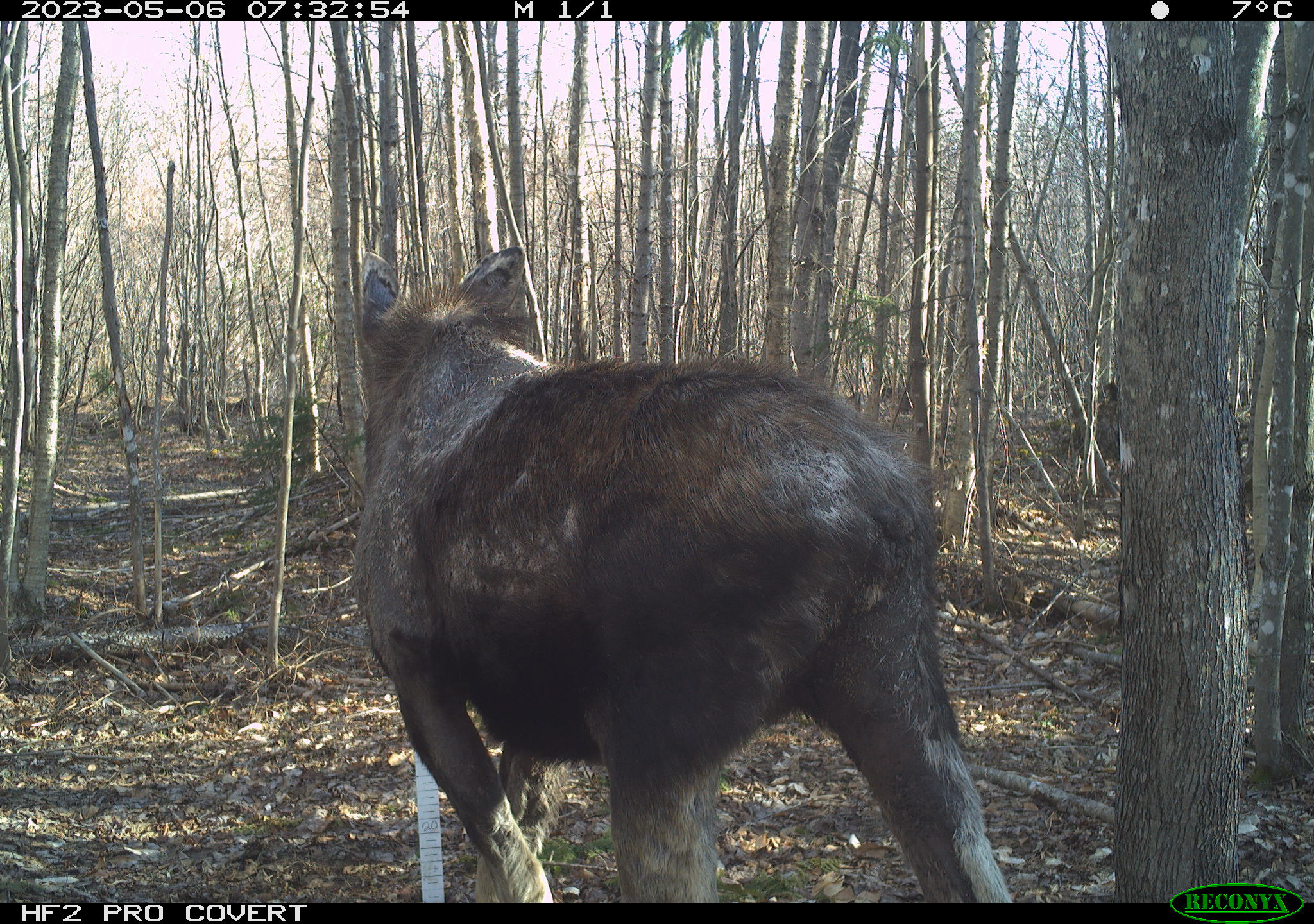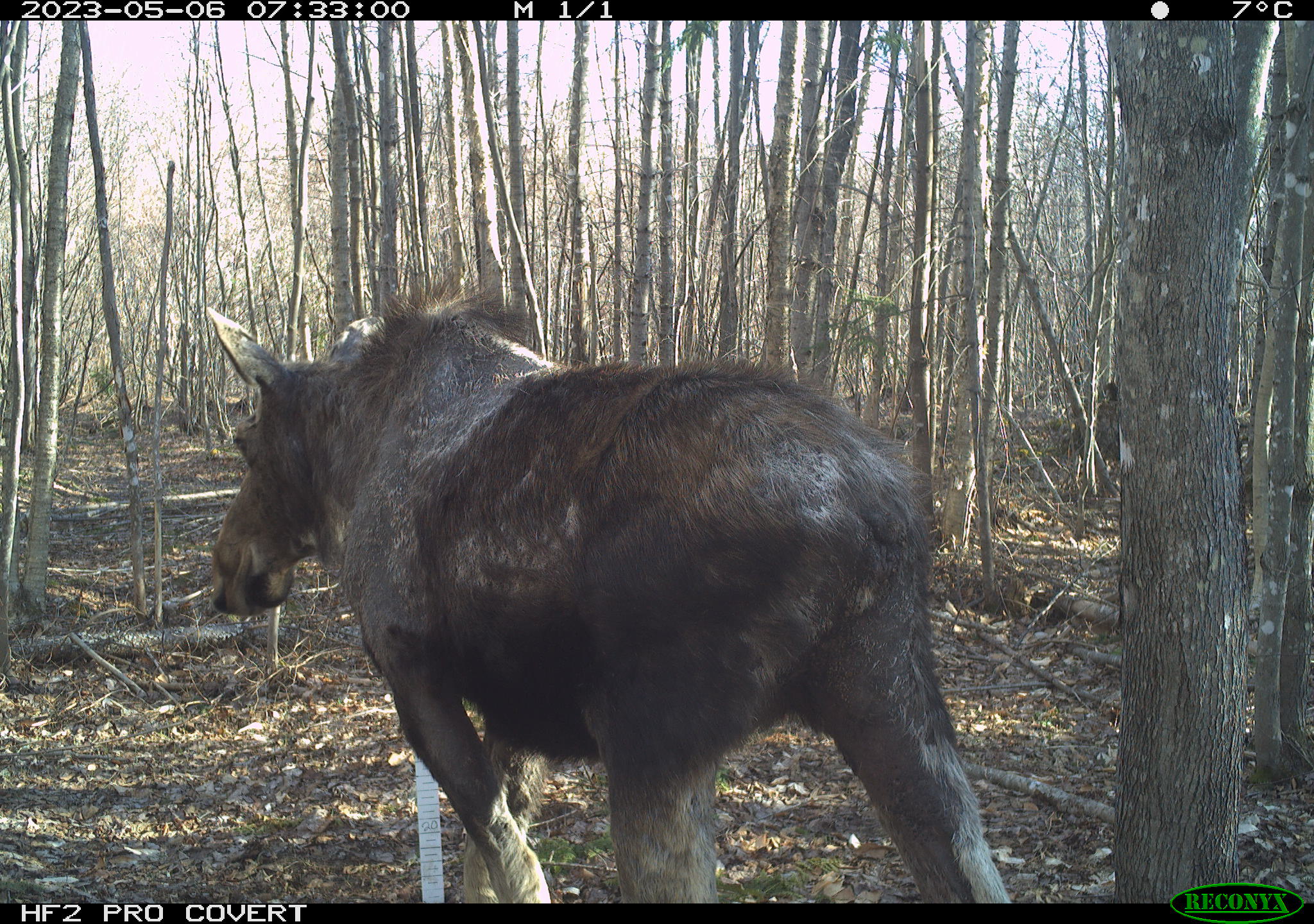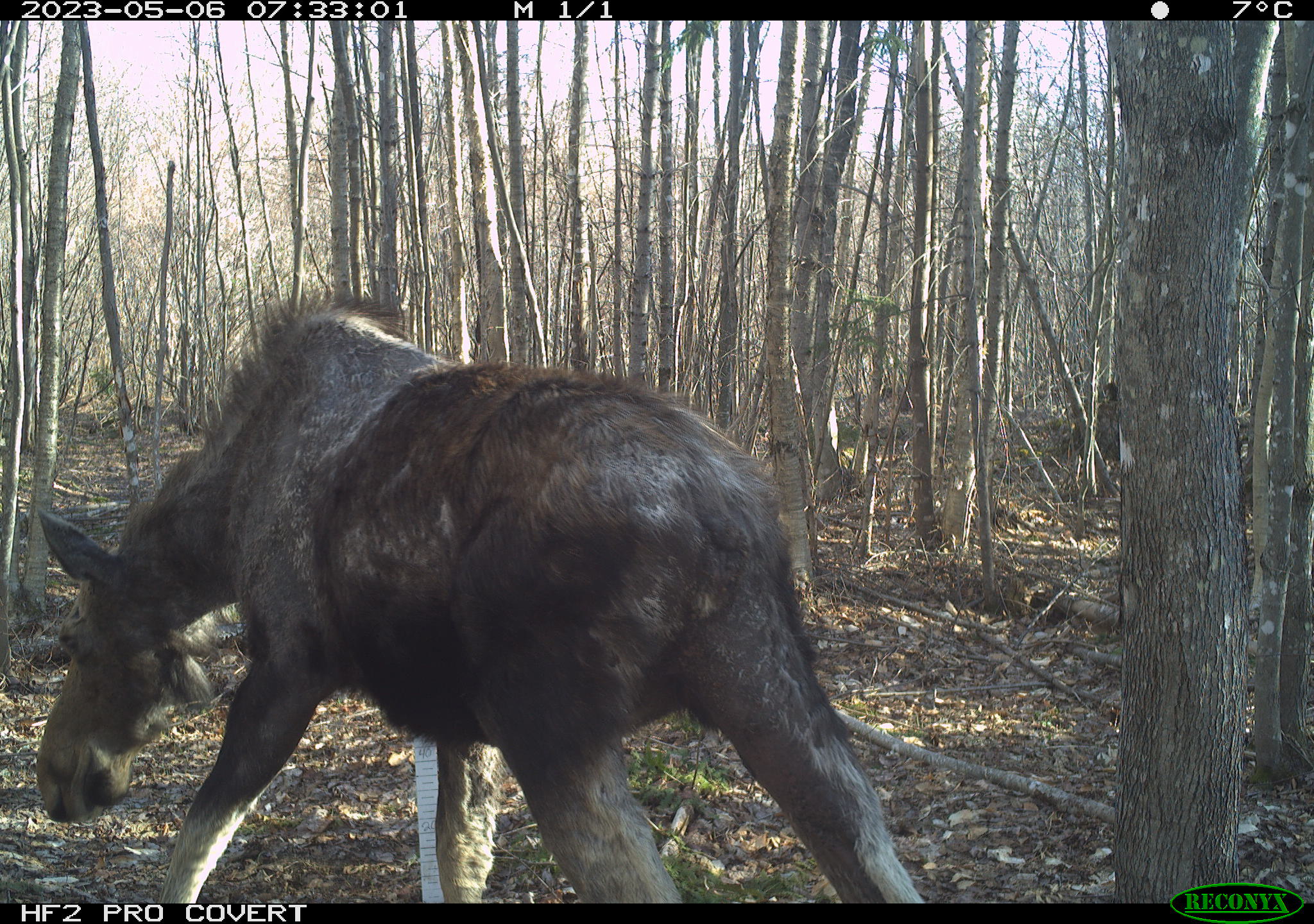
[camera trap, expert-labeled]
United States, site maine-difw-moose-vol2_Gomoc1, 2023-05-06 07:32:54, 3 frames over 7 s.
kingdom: Animalia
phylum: Chordata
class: Mammalia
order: Artiodactyla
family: Cervidae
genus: Alces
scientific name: Alces alces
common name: moose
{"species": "moose (Alces alces)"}